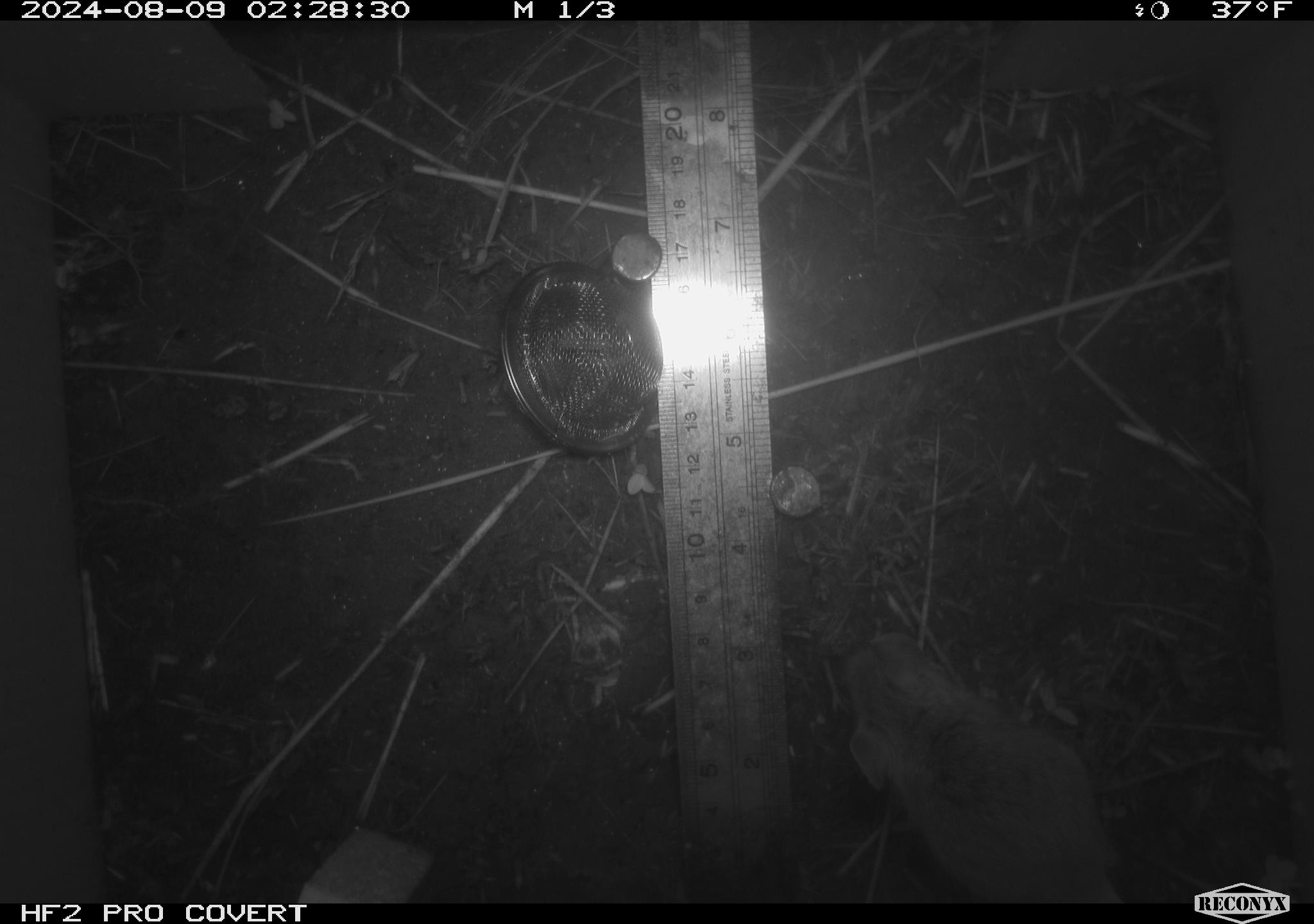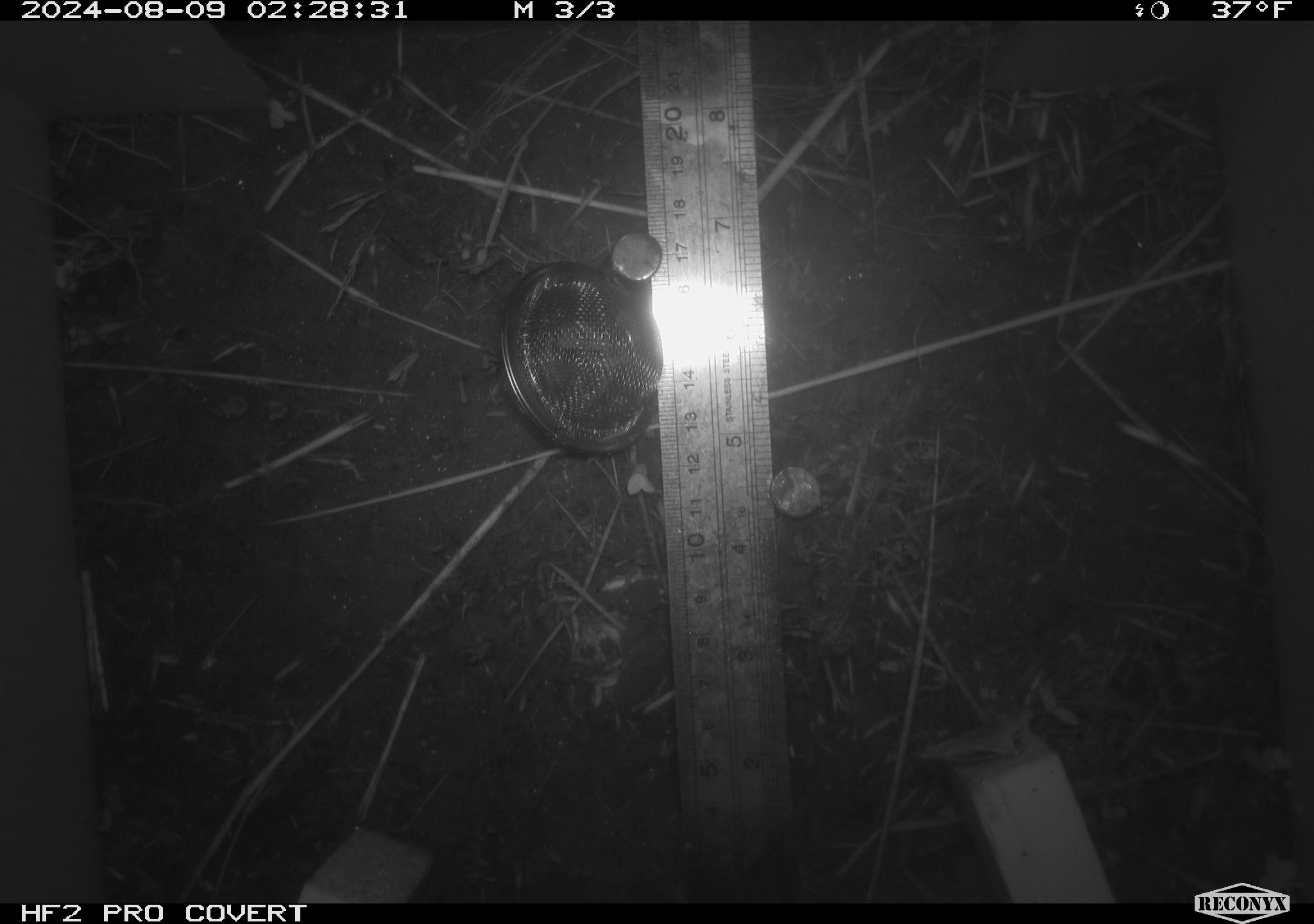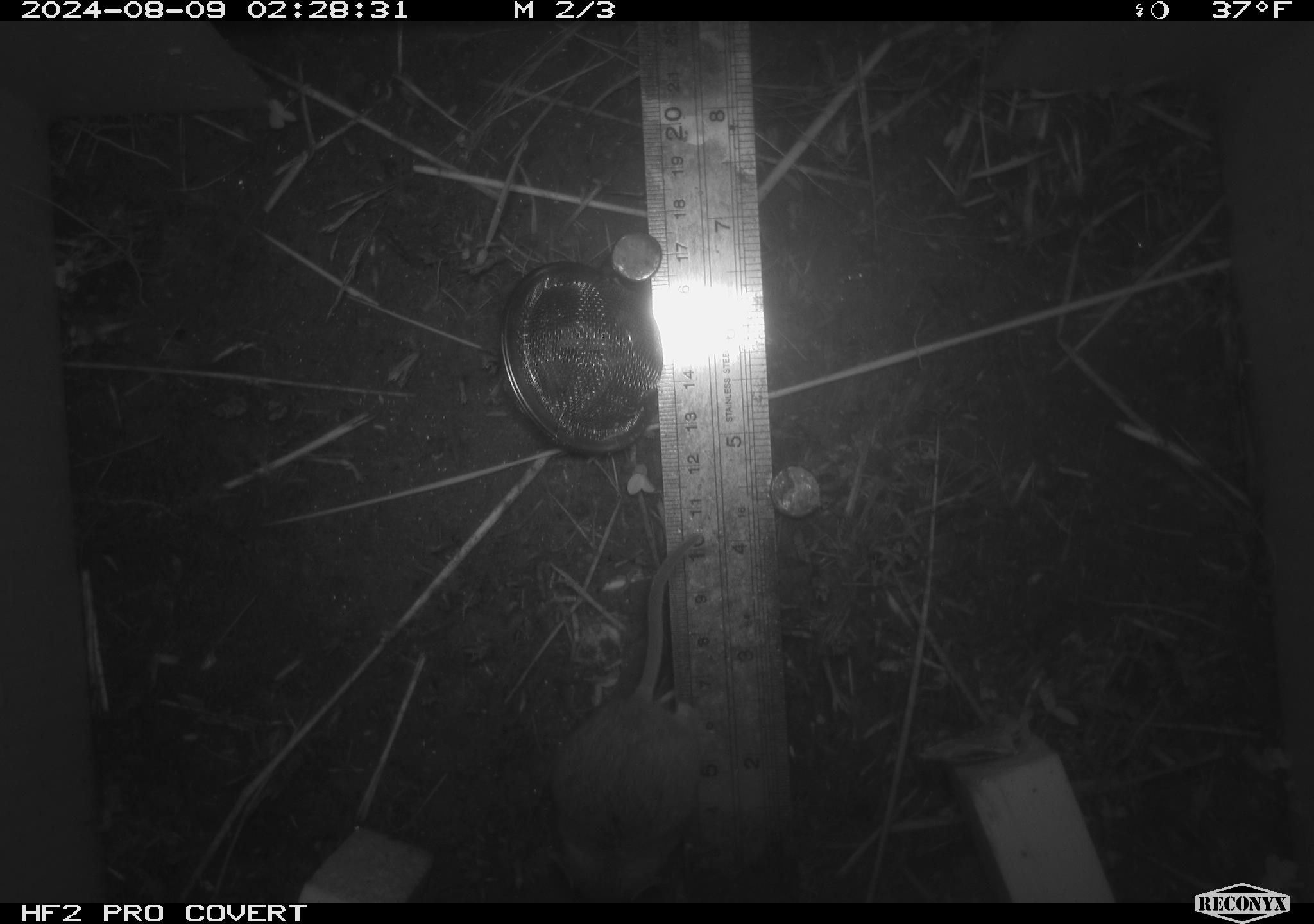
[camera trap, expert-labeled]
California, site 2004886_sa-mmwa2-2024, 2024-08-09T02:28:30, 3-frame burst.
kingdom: Animalia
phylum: Chordata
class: Mammalia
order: Rodentia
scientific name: Rodentia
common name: mouse species